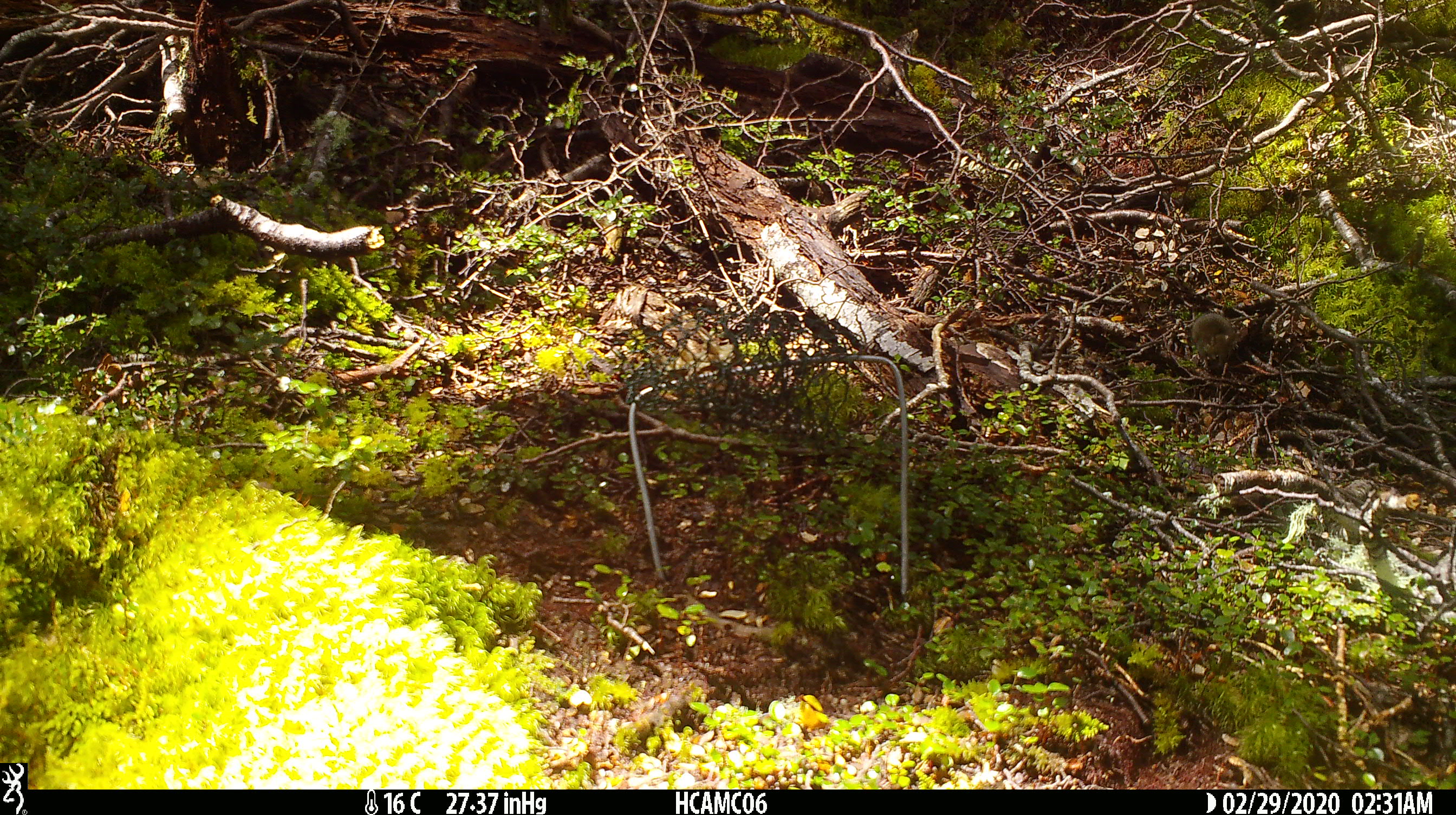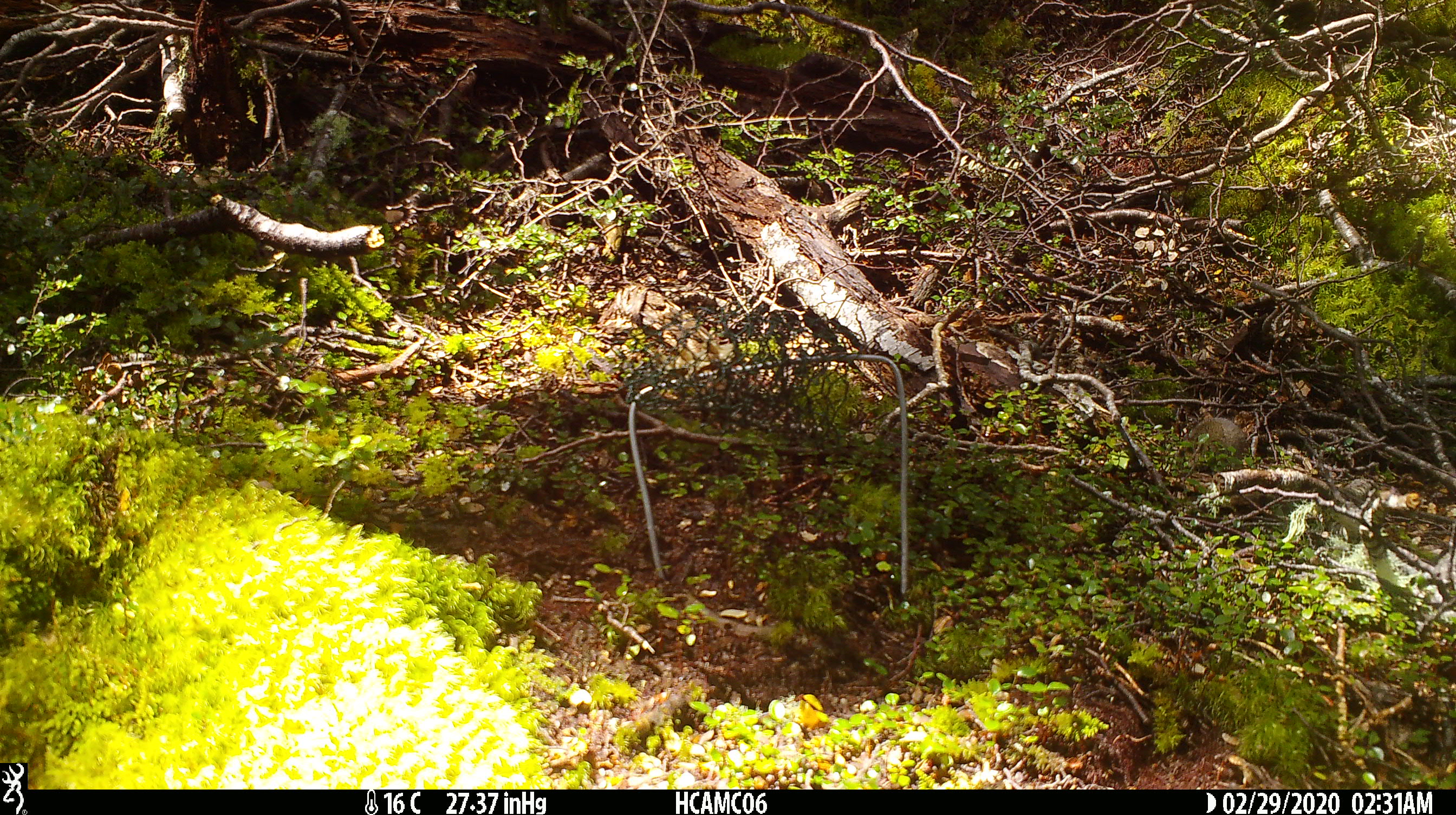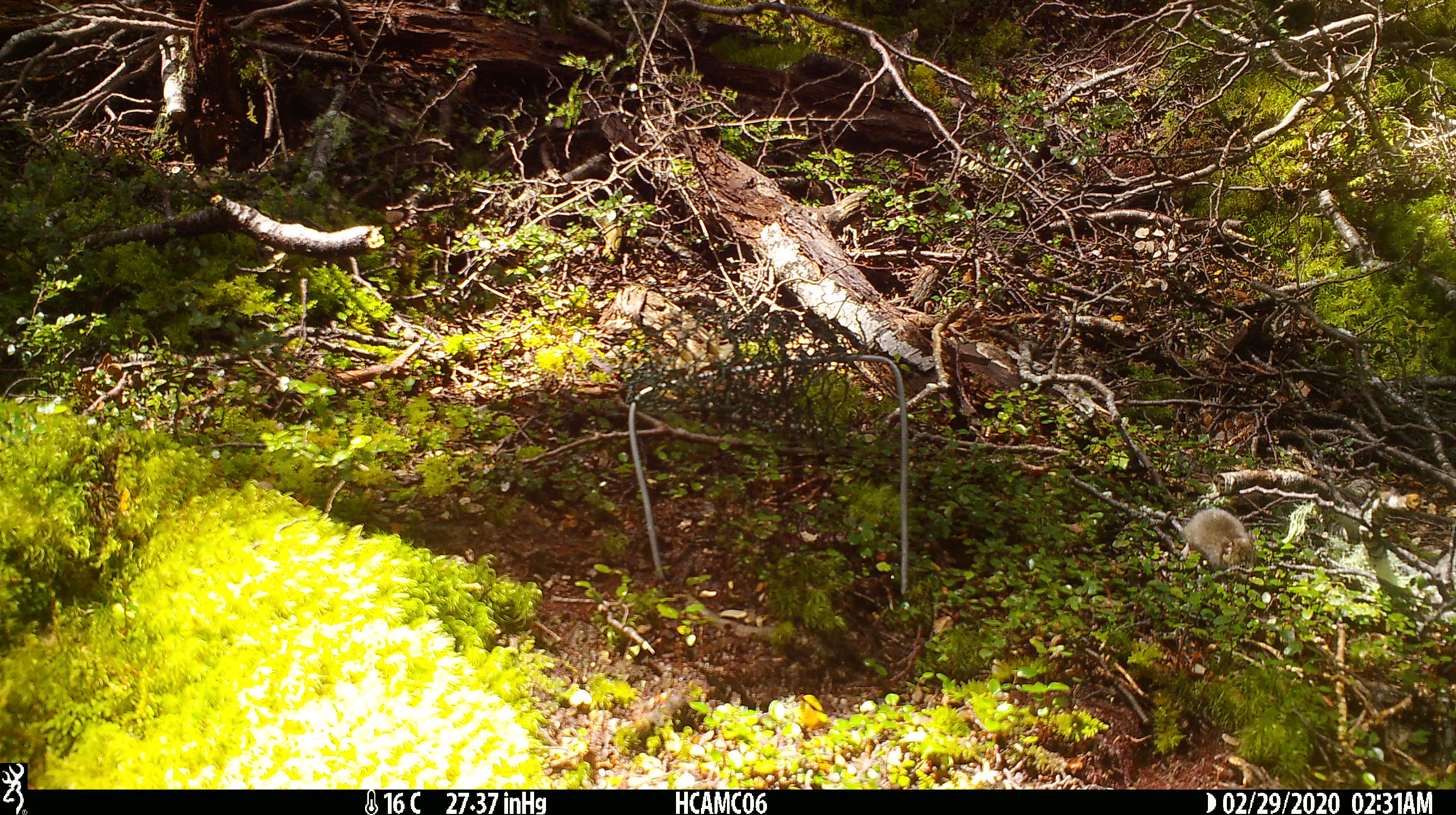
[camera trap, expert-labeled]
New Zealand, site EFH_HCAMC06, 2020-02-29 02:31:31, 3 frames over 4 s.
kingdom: Animalia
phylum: Chordata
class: Mammalia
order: Rodentia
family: Muridae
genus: Mus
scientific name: Mus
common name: mouse